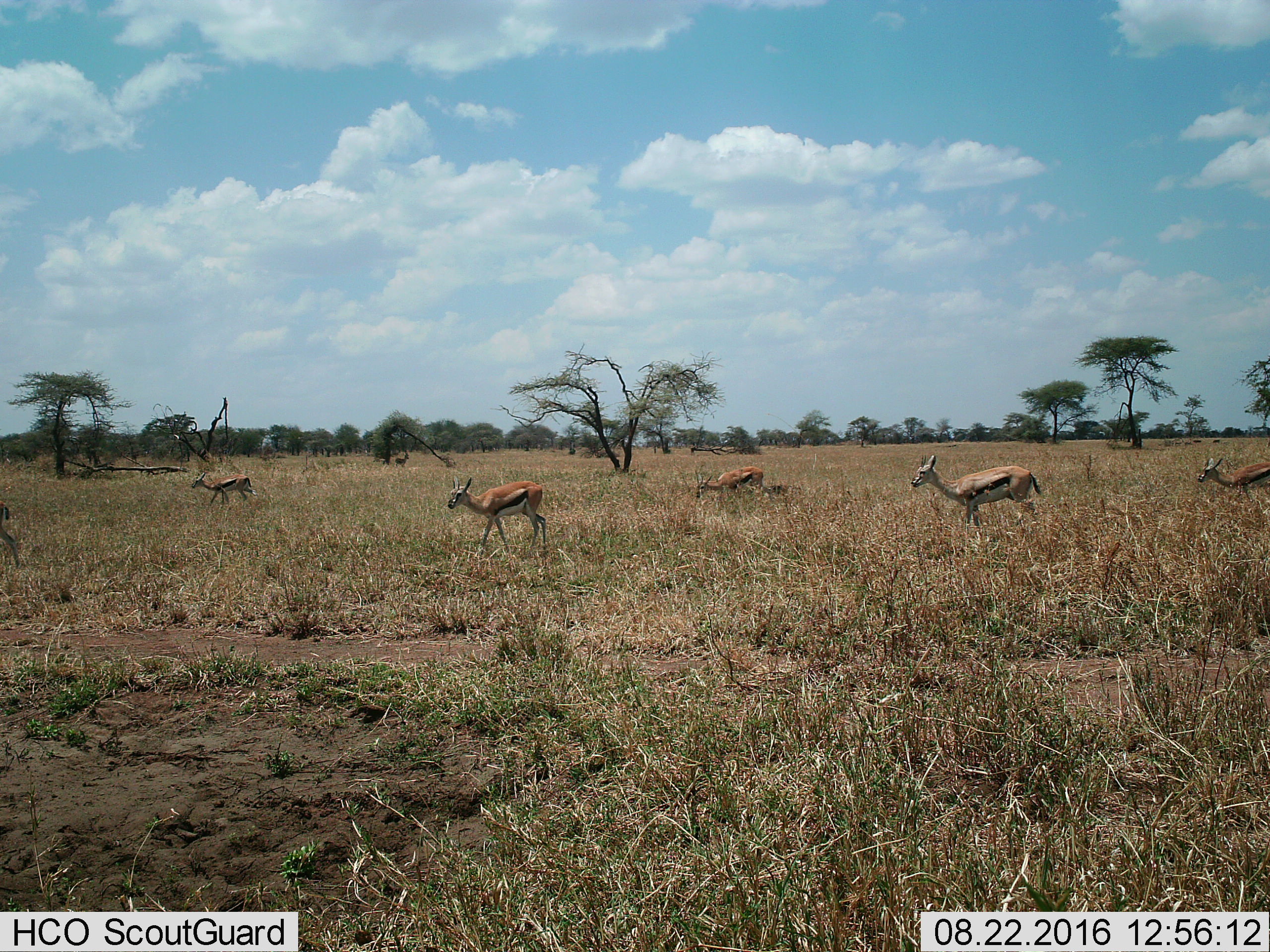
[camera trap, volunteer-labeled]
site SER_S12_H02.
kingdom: Animalia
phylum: Chordata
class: Mammalia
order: Artiodactyla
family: Bovidae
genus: Eudorcas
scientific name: Eudorcas thomsonii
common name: thomson's gazelle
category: gazellethomsons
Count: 6.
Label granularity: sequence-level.